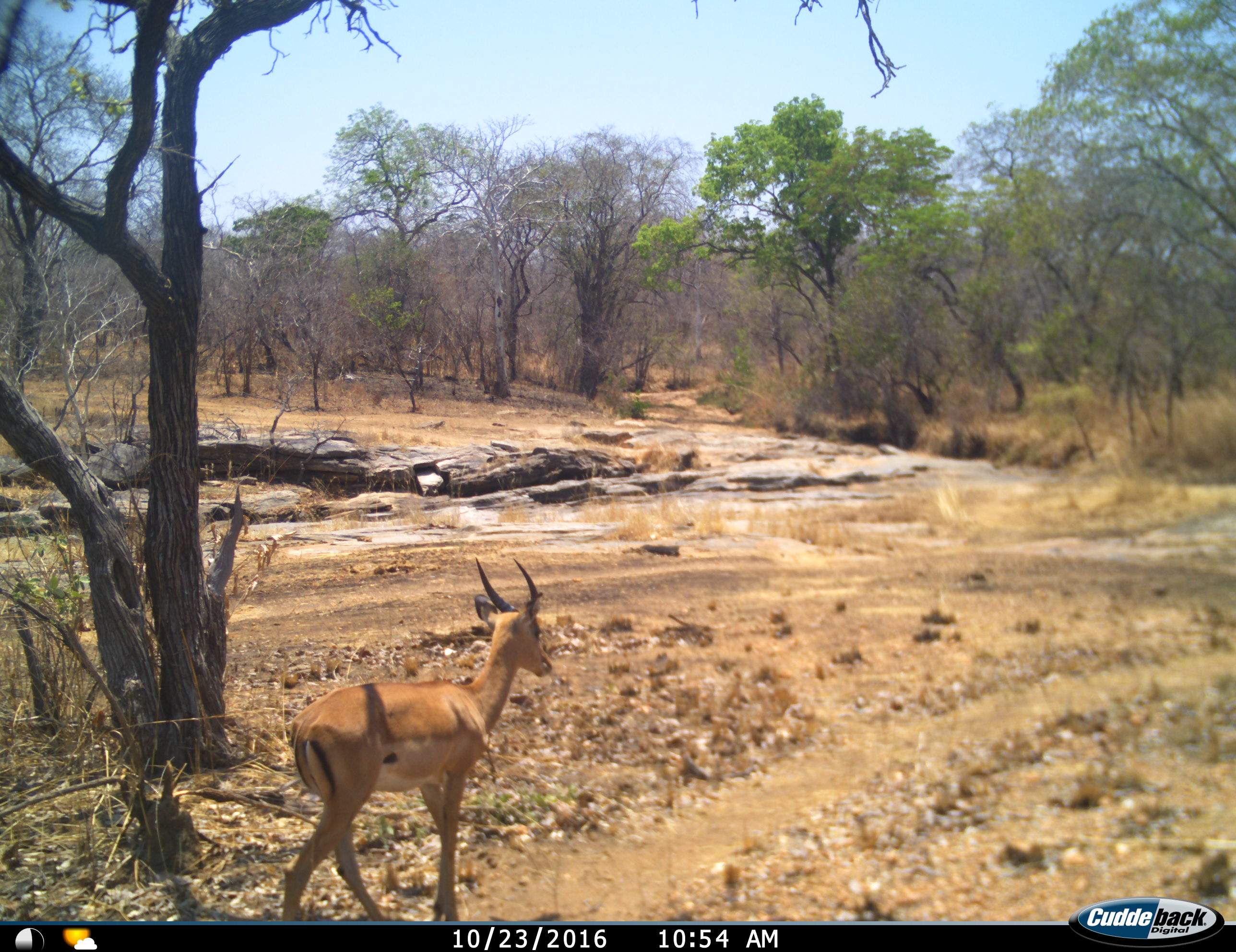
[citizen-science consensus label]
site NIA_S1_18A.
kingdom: Animalia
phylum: Chordata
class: Mammalia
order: Artiodactyla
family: Bovidae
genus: Aepyceros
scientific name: Aepyceros melampus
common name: impala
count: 1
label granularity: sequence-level